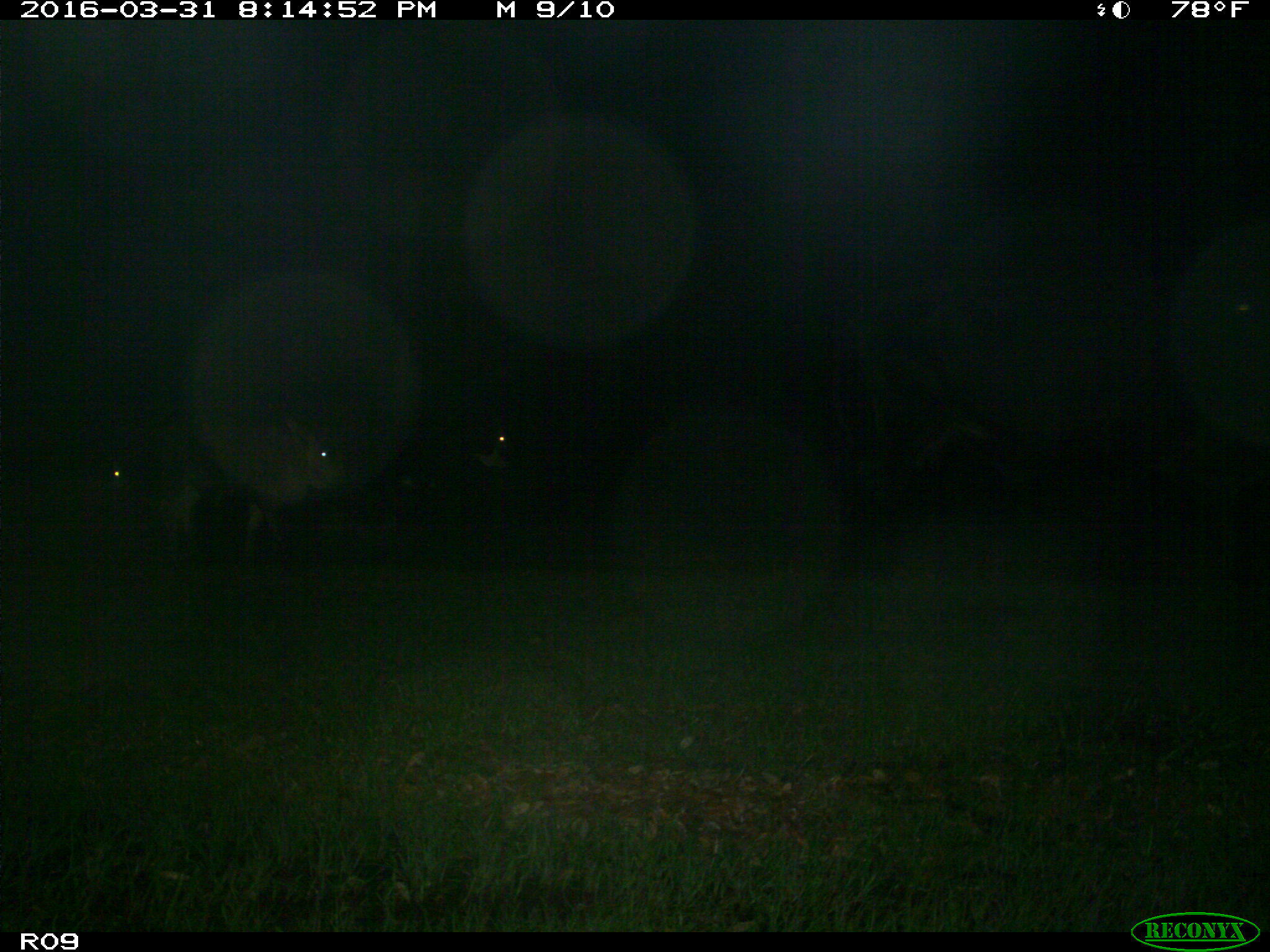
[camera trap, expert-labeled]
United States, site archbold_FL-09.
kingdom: Animalia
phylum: Chordata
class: Mammalia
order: Artiodactyla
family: Bovidae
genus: Bos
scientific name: Bos taurus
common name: domestic cow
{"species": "Bos taurus (domestic cow)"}